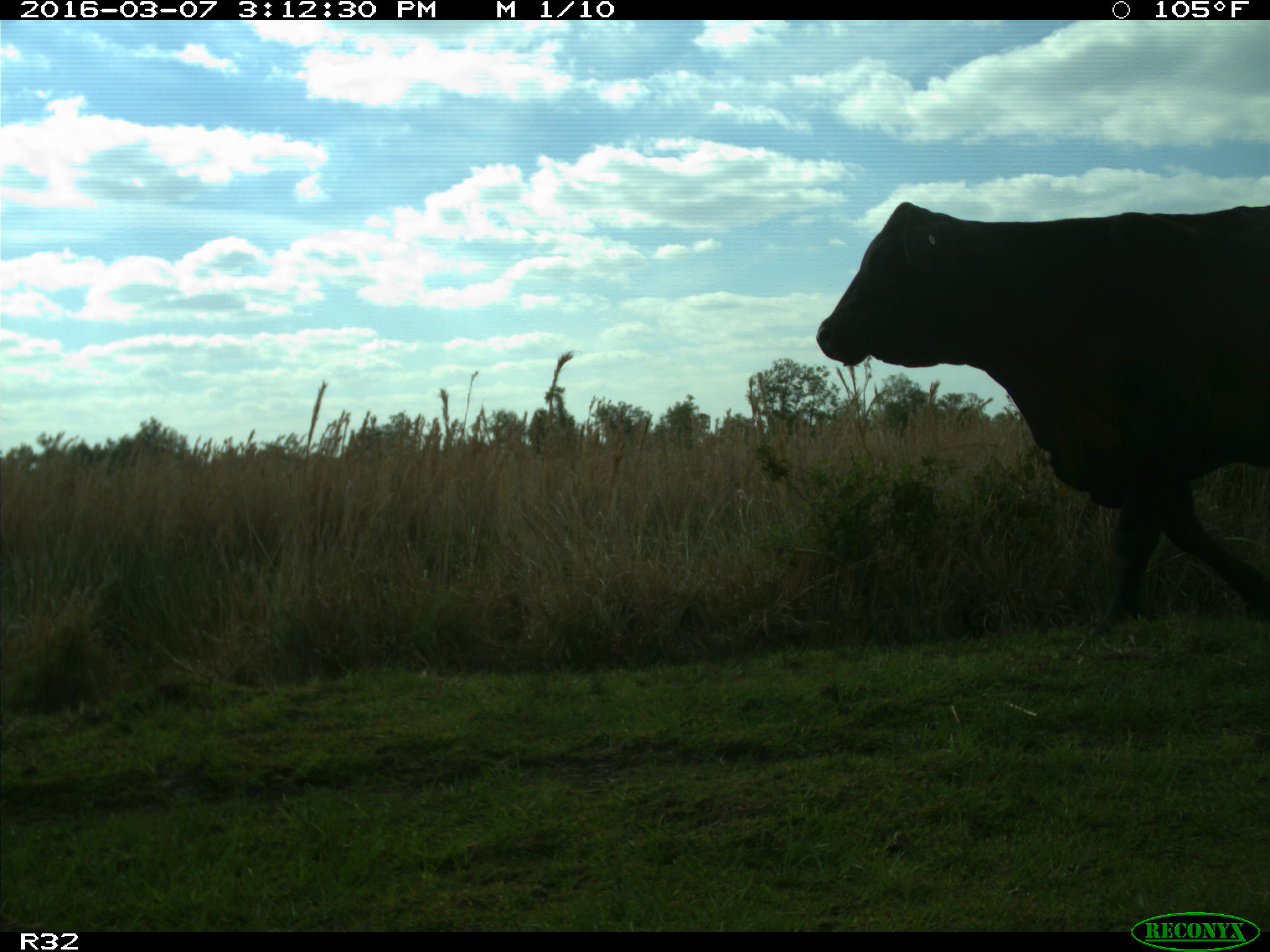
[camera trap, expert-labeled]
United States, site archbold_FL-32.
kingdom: Animalia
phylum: Chordata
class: Mammalia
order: Artiodactyla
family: Bovidae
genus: Bos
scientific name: Bos taurus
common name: domestic cow